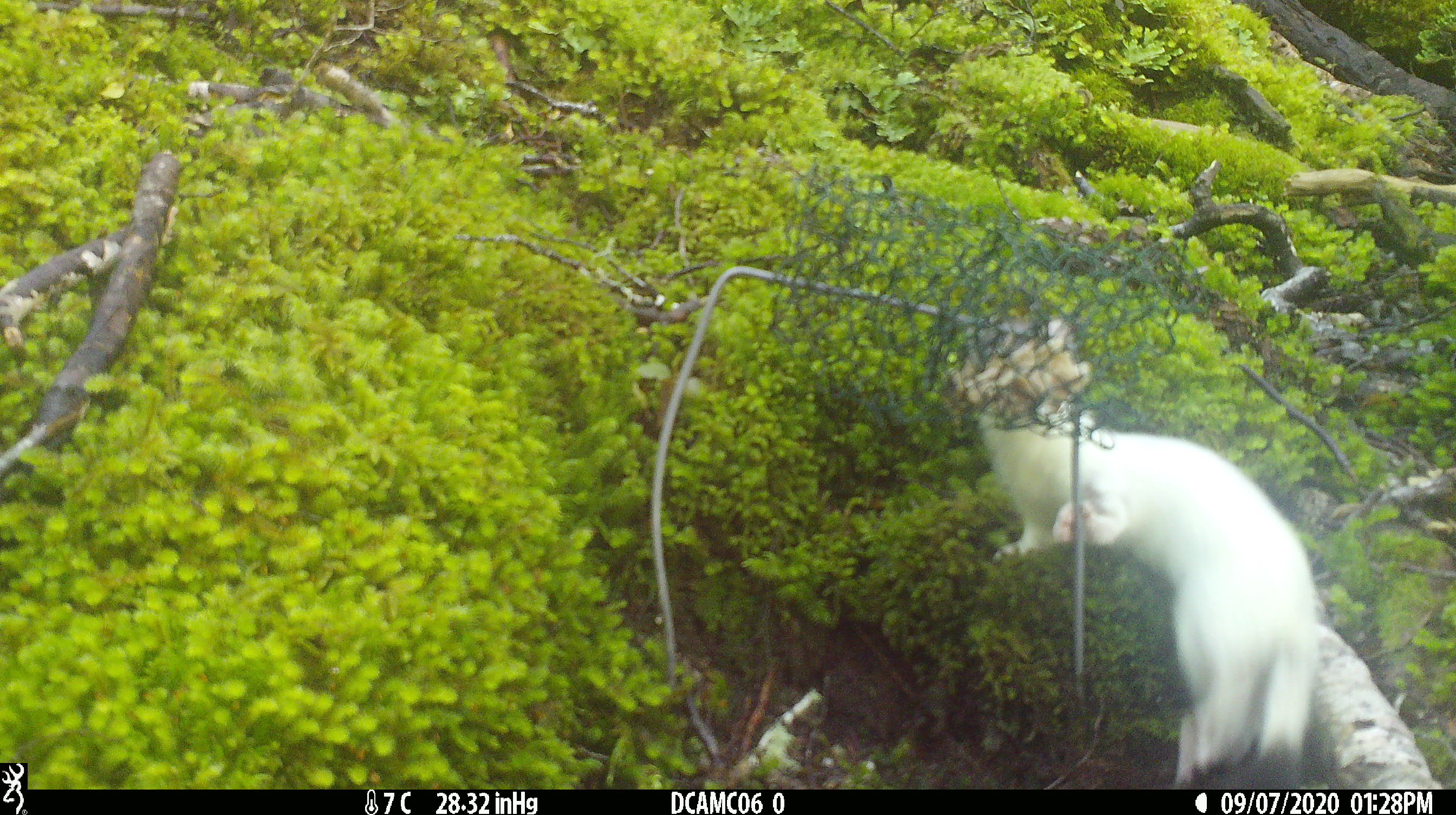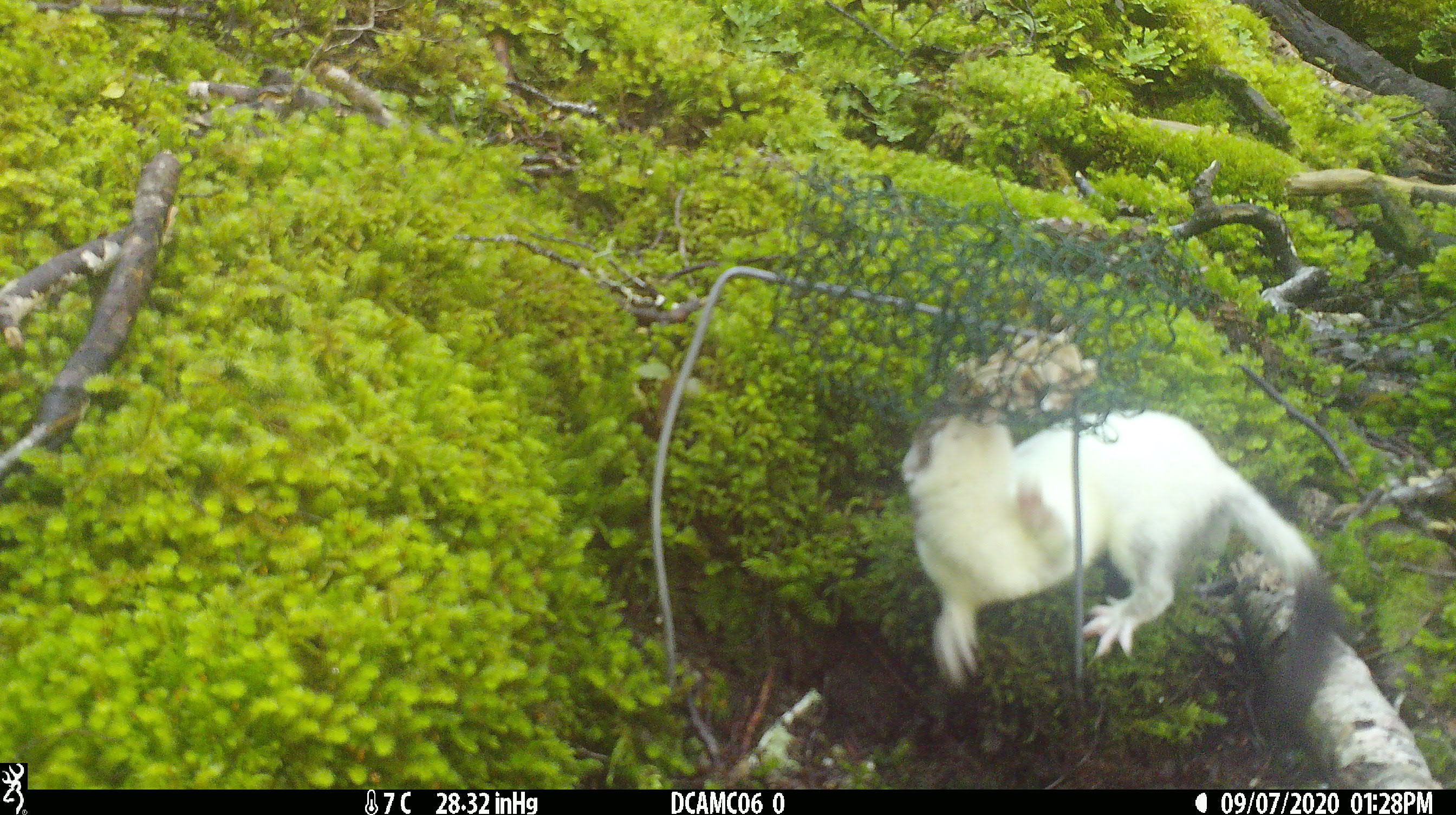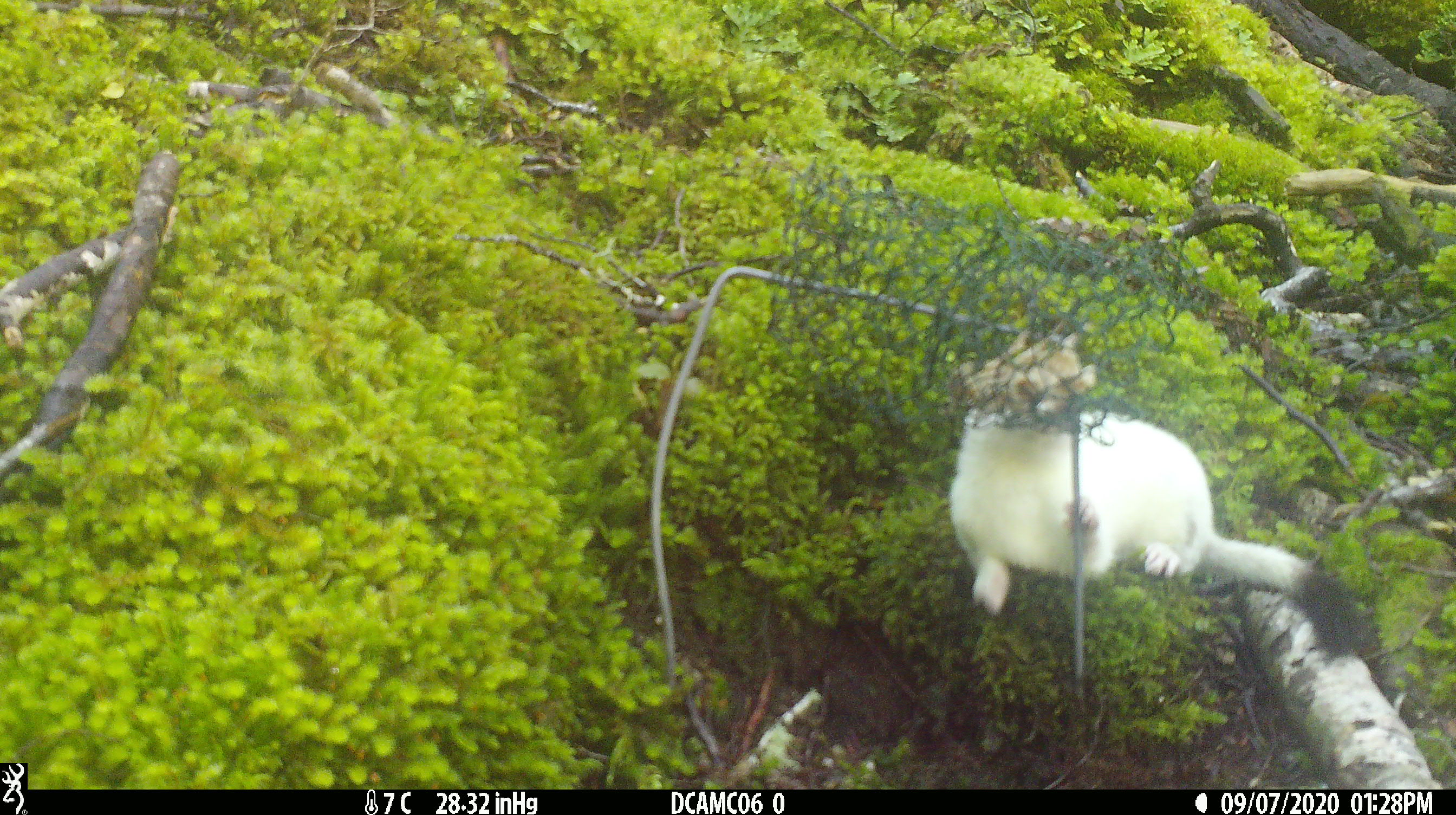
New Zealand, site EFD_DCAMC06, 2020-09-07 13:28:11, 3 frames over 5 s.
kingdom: Animalia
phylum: Chordata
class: Mammalia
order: Carnivora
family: Mustelidae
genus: Mustela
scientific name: Mustela erminea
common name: stoat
Stoat (Mustela erminea).